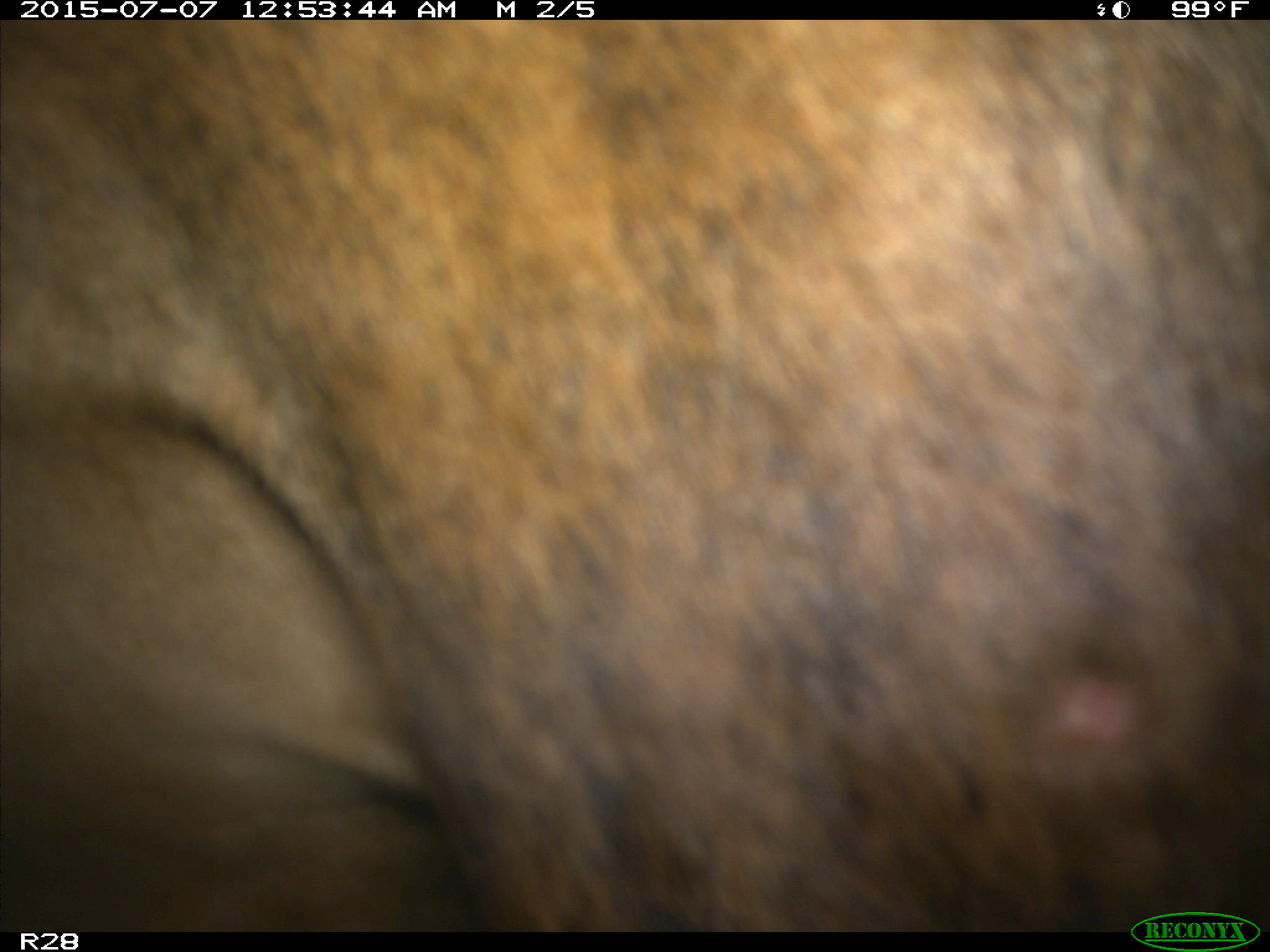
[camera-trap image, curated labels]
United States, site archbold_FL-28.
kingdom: Animalia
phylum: Chordata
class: Mammalia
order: Artiodactyla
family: Bovidae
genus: Bos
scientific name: Bos taurus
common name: domestic cow